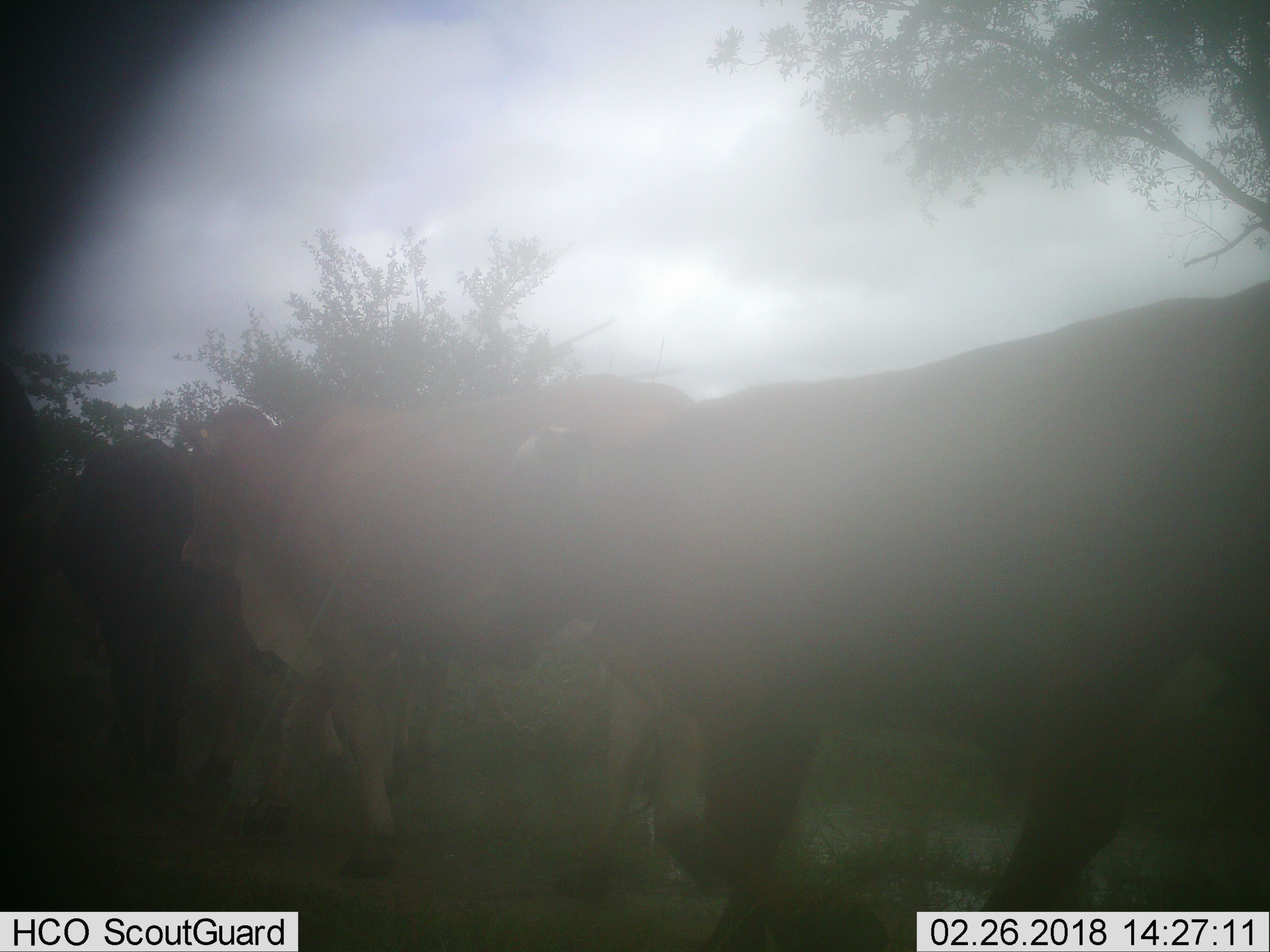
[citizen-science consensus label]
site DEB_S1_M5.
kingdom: Animalia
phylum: Chordata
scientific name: Vertebrata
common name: domestic animal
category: domesticanimal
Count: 3.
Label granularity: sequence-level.